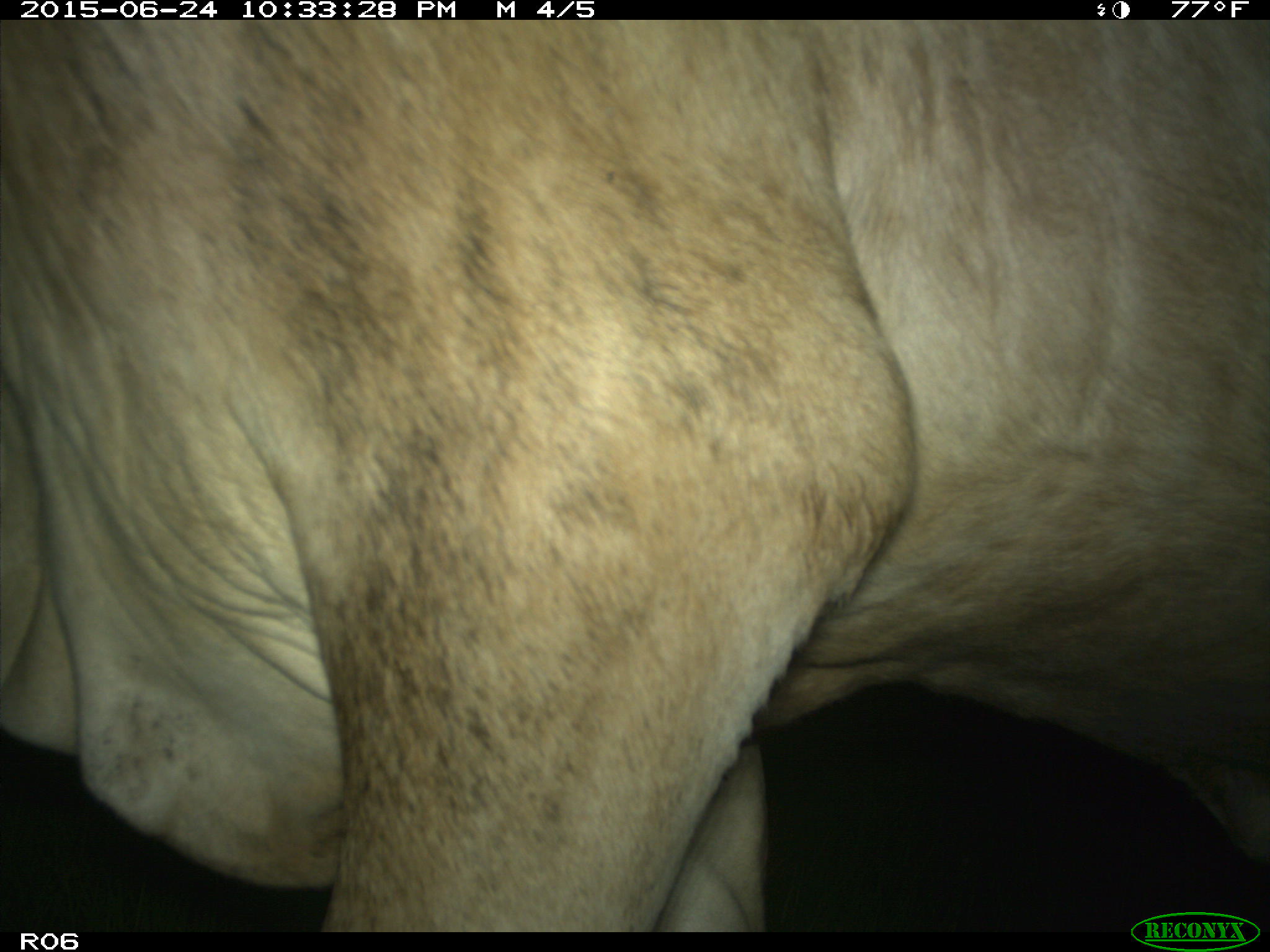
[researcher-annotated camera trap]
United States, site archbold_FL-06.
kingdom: Animalia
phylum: Chordata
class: Mammalia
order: Artiodactyla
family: Bovidae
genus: Bos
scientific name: Bos taurus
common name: domestic cow